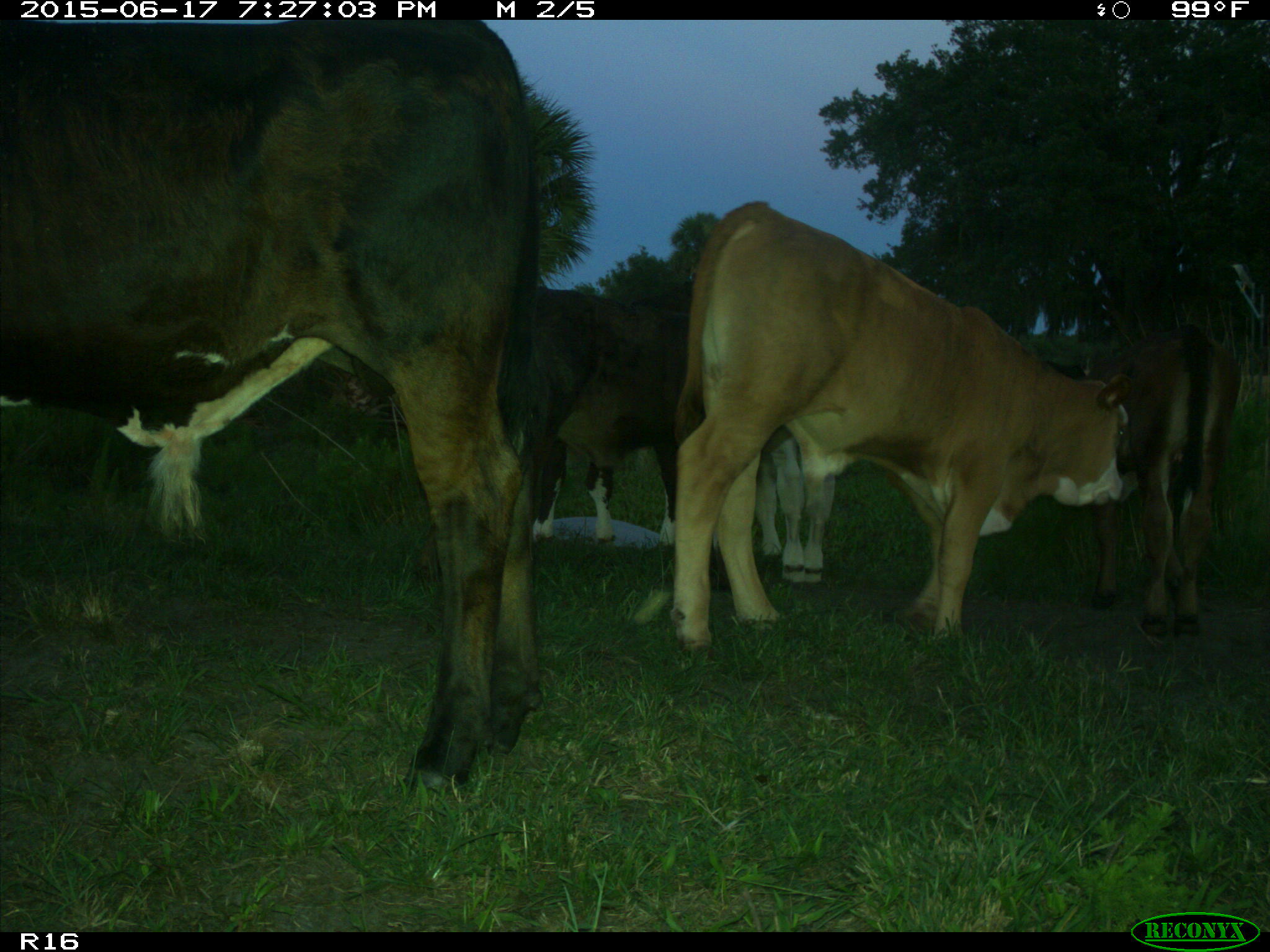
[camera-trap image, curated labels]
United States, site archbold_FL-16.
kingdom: Animalia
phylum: Chordata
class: Mammalia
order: Artiodactyla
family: Bovidae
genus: Bos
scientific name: Bos taurus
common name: domestic cow